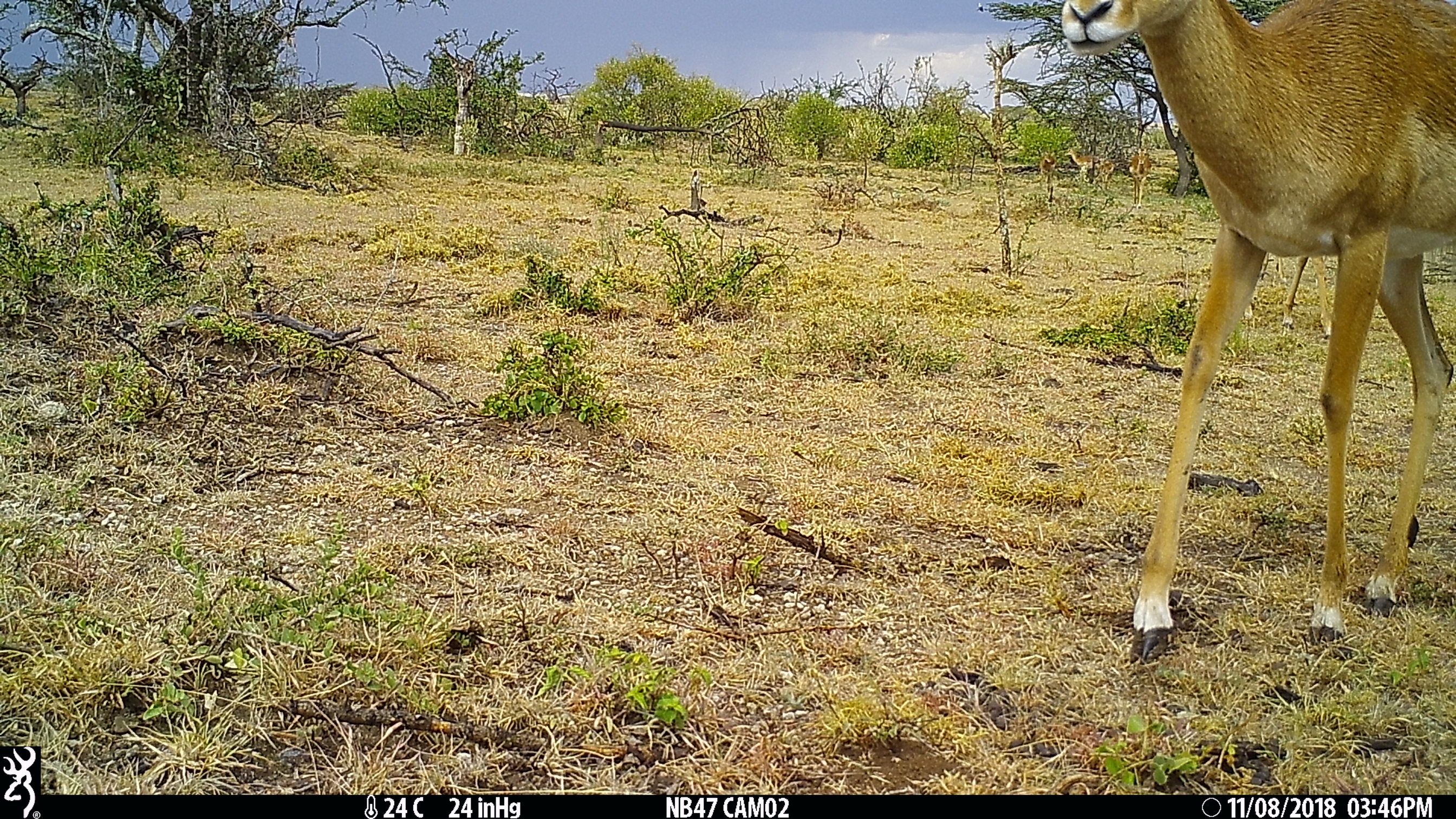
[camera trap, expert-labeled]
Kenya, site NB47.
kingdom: Animalia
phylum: Chordata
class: Mammalia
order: Artiodactyla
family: Bovidae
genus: Aepyceros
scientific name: Aepyceros melampus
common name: impala